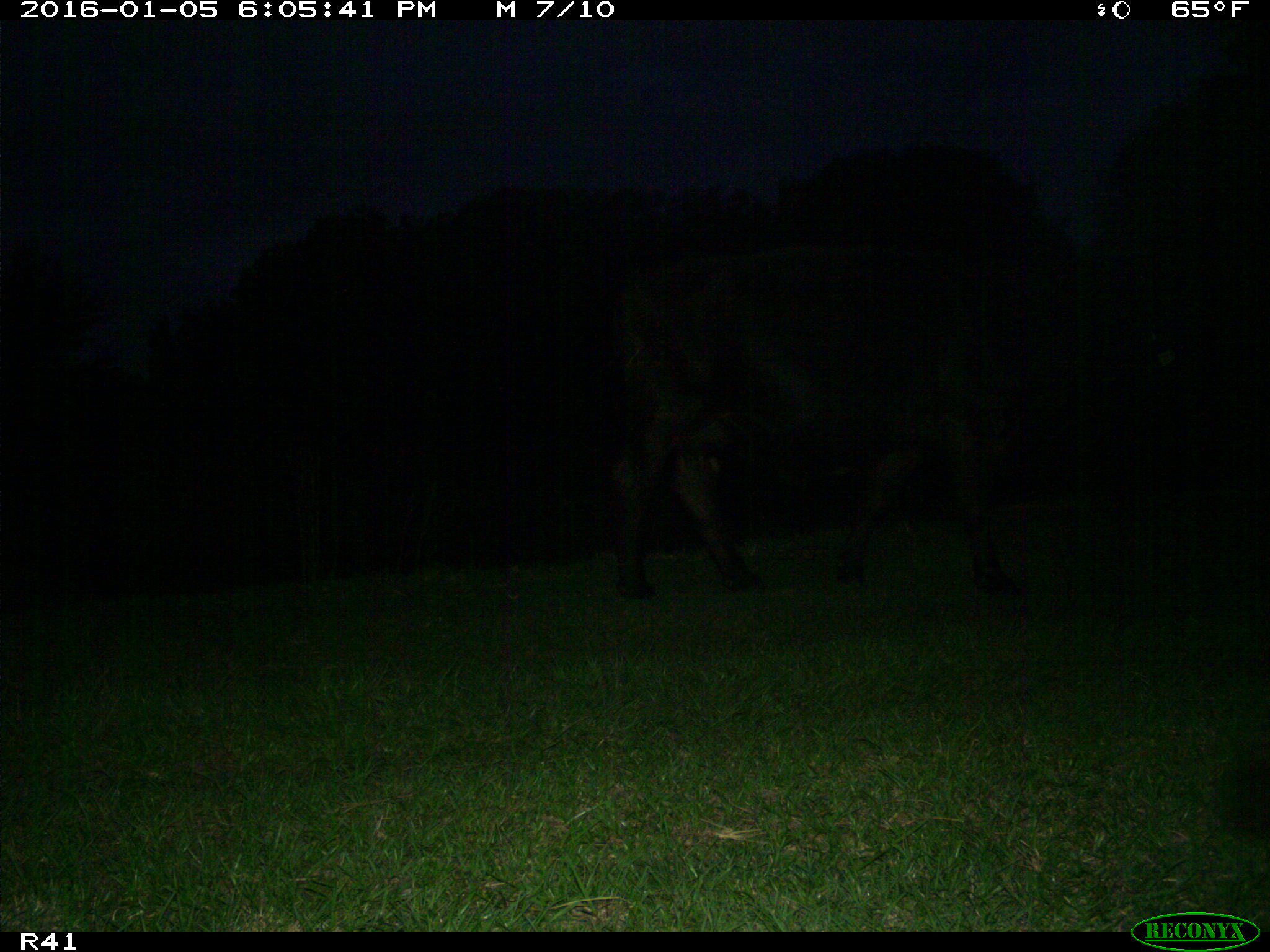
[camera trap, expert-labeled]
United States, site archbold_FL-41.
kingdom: Animalia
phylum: Chordata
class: Mammalia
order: Artiodactyla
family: Bovidae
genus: Bos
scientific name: Bos taurus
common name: domestic cow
Bos taurus (domestic cow).